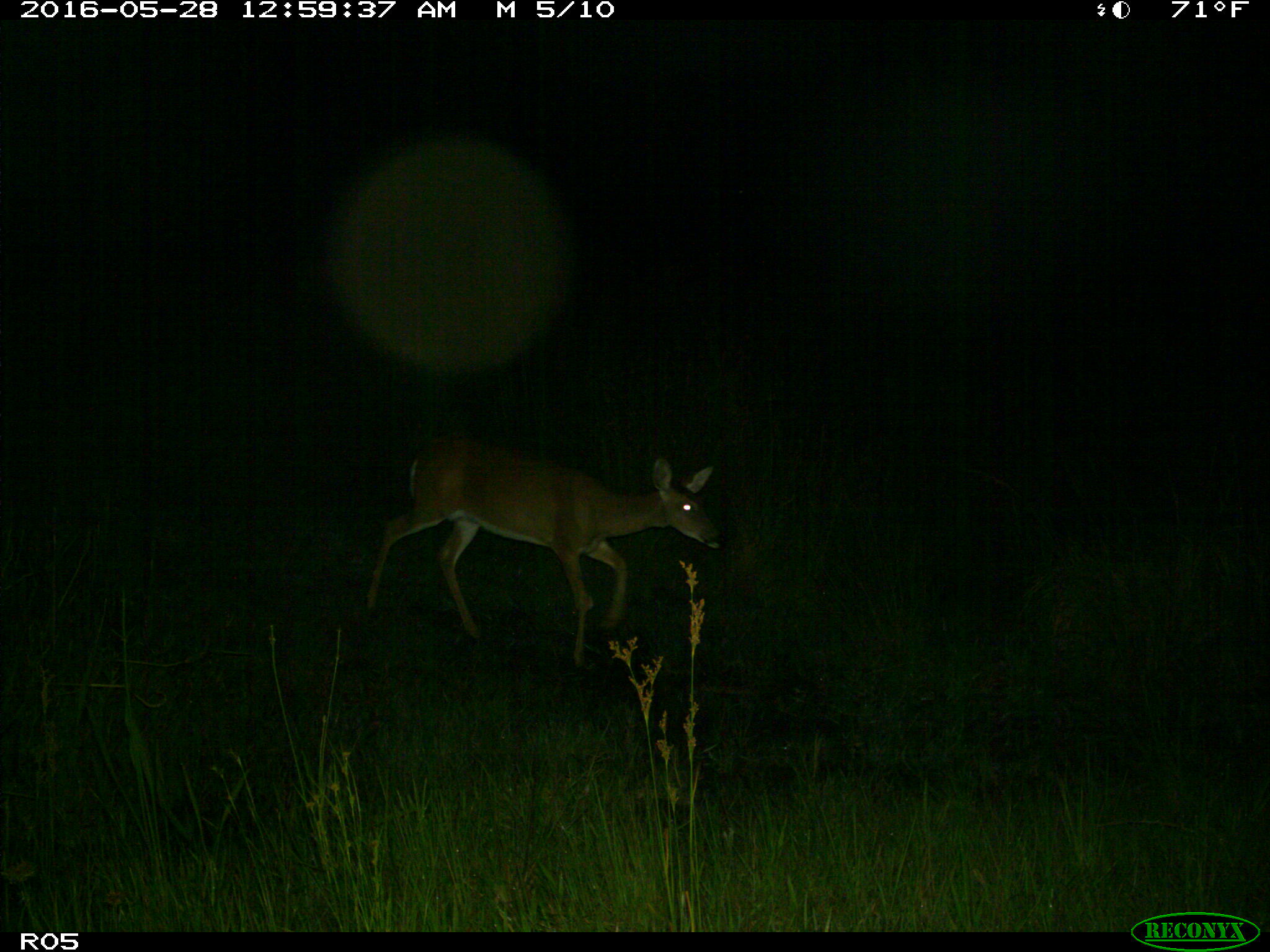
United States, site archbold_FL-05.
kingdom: Animalia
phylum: Chordata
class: Mammalia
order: Artiodactyla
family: Cervidae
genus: Odocoileus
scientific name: Odocoileus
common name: deer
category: unidentified deer